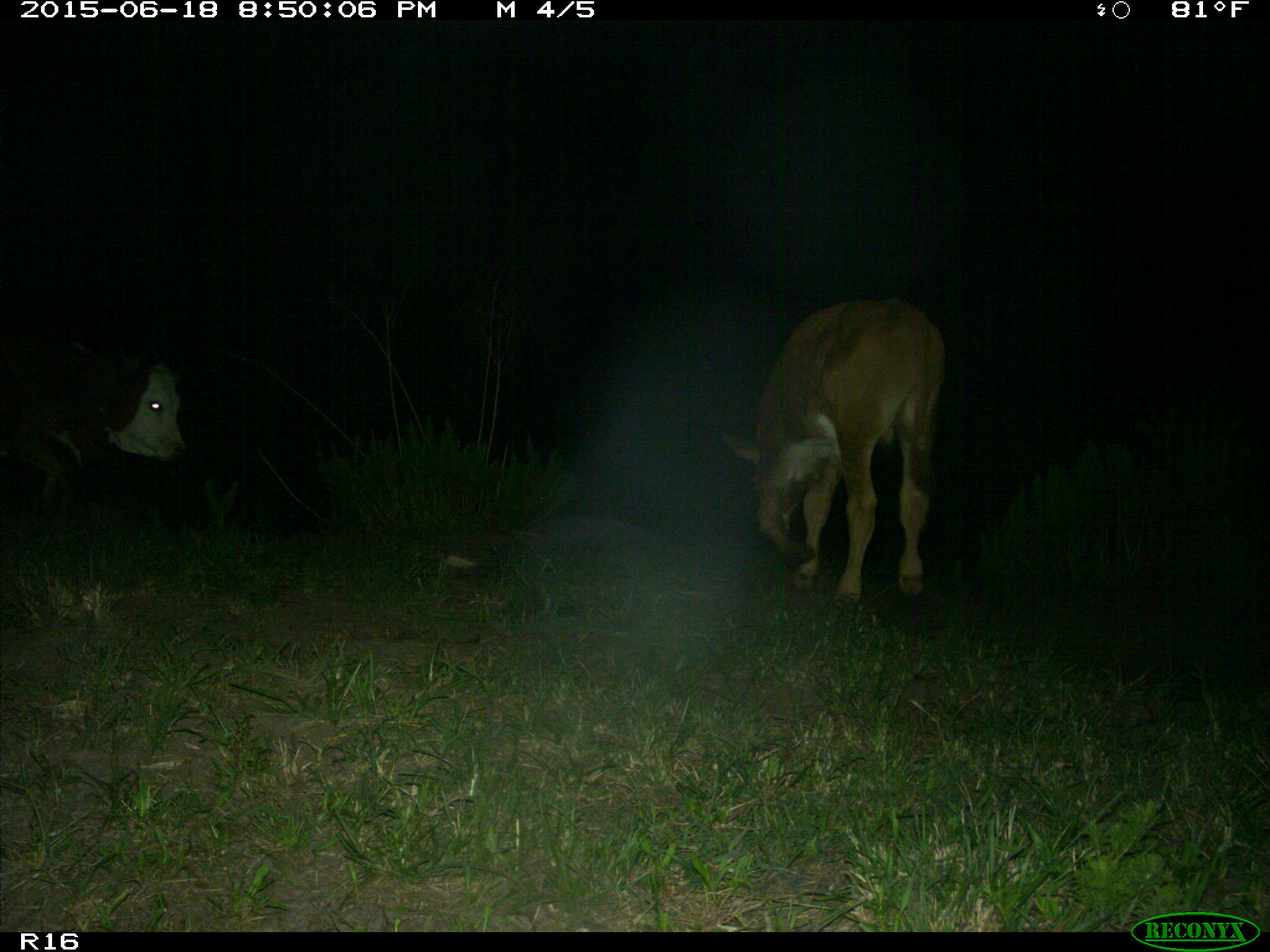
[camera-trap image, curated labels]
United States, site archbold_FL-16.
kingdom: Animalia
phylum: Chordata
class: Mammalia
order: Artiodactyla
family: Bovidae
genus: Bos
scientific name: Bos taurus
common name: domestic cow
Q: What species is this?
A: Bos taurus (domestic cow).